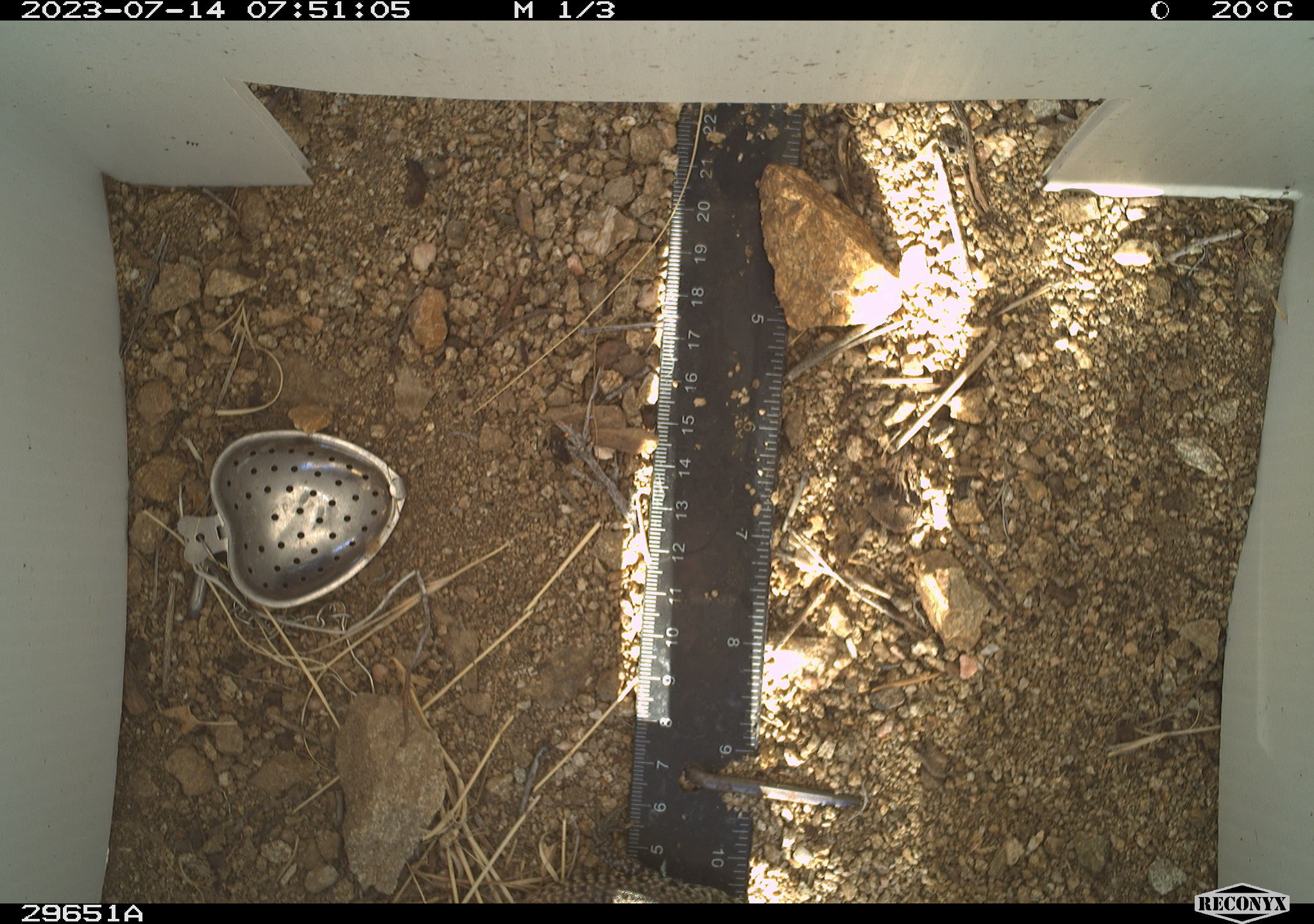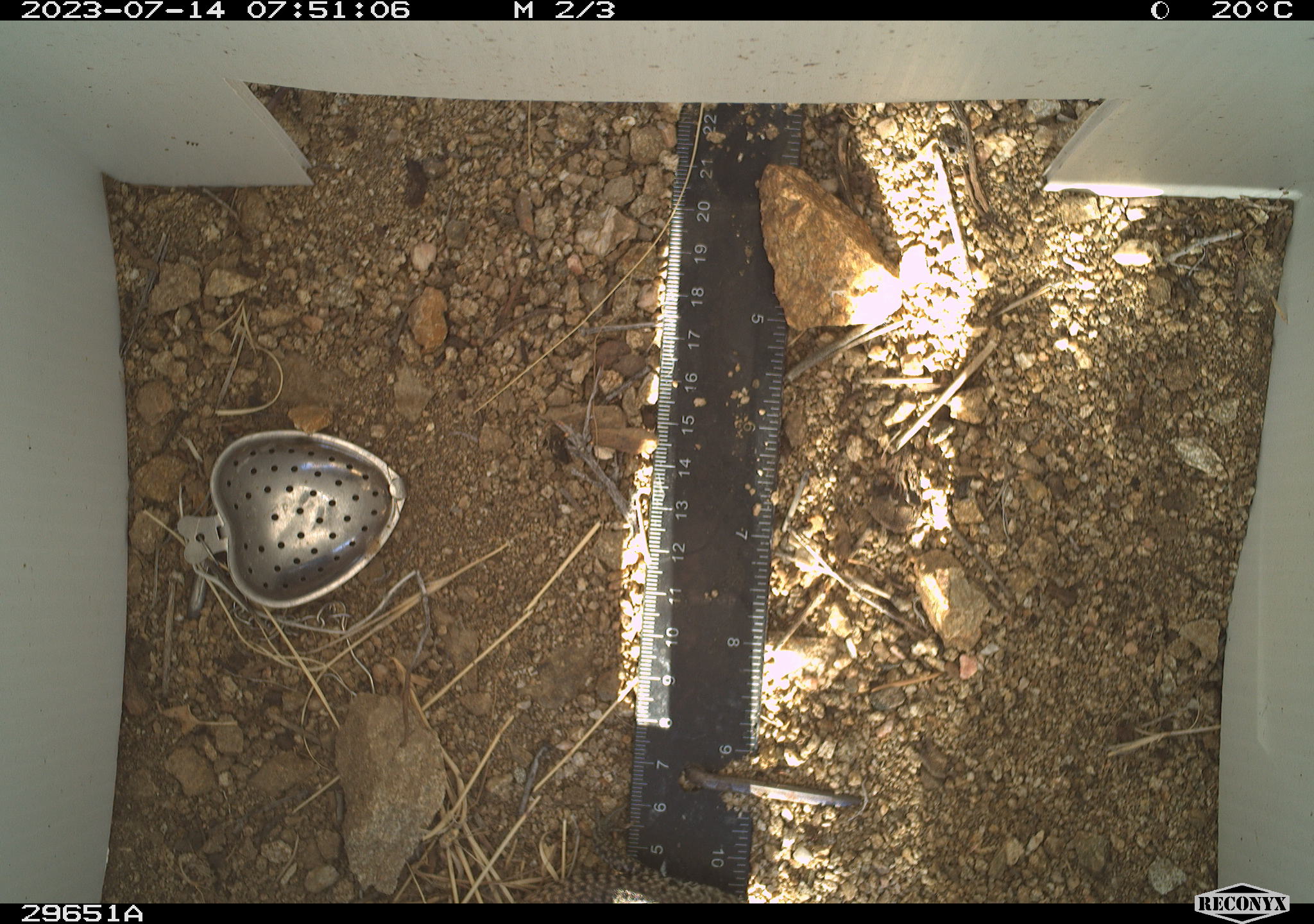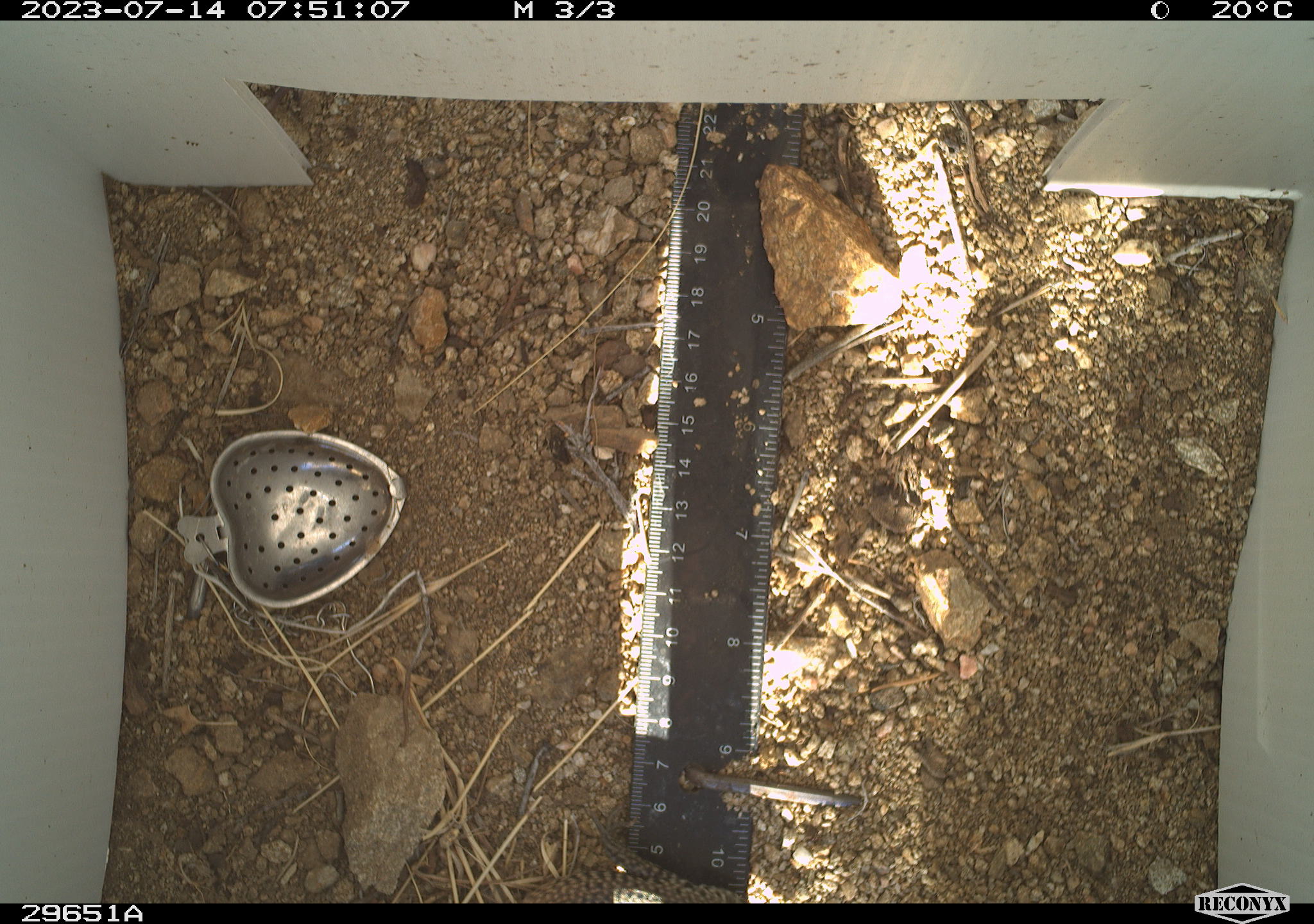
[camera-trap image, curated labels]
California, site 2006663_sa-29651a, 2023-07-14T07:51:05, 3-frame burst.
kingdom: Animalia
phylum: Chordata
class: Reptilia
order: Squamata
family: Teiidae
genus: Aspidoscelis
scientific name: Aspidoscelis tigris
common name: western whiptail